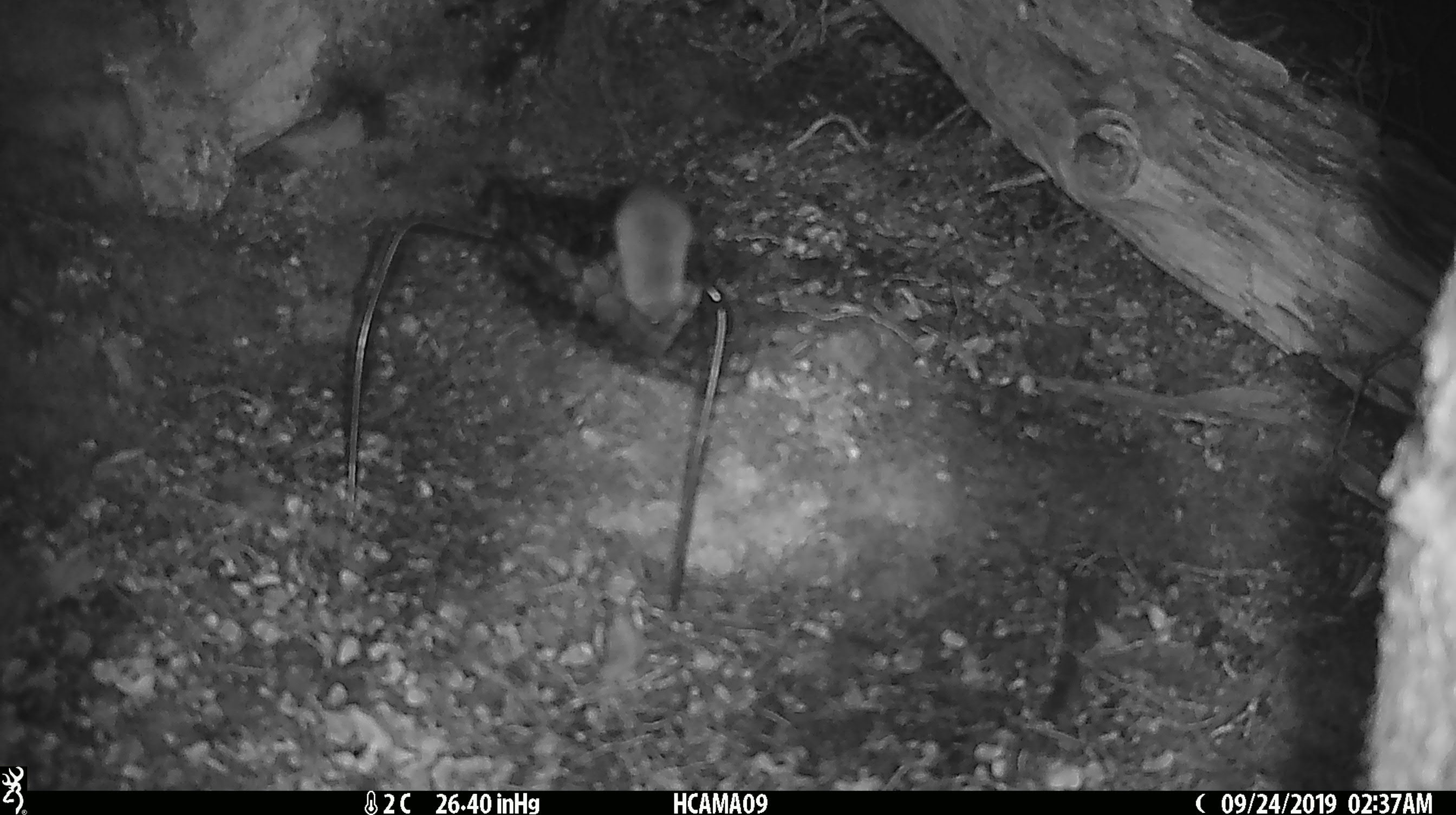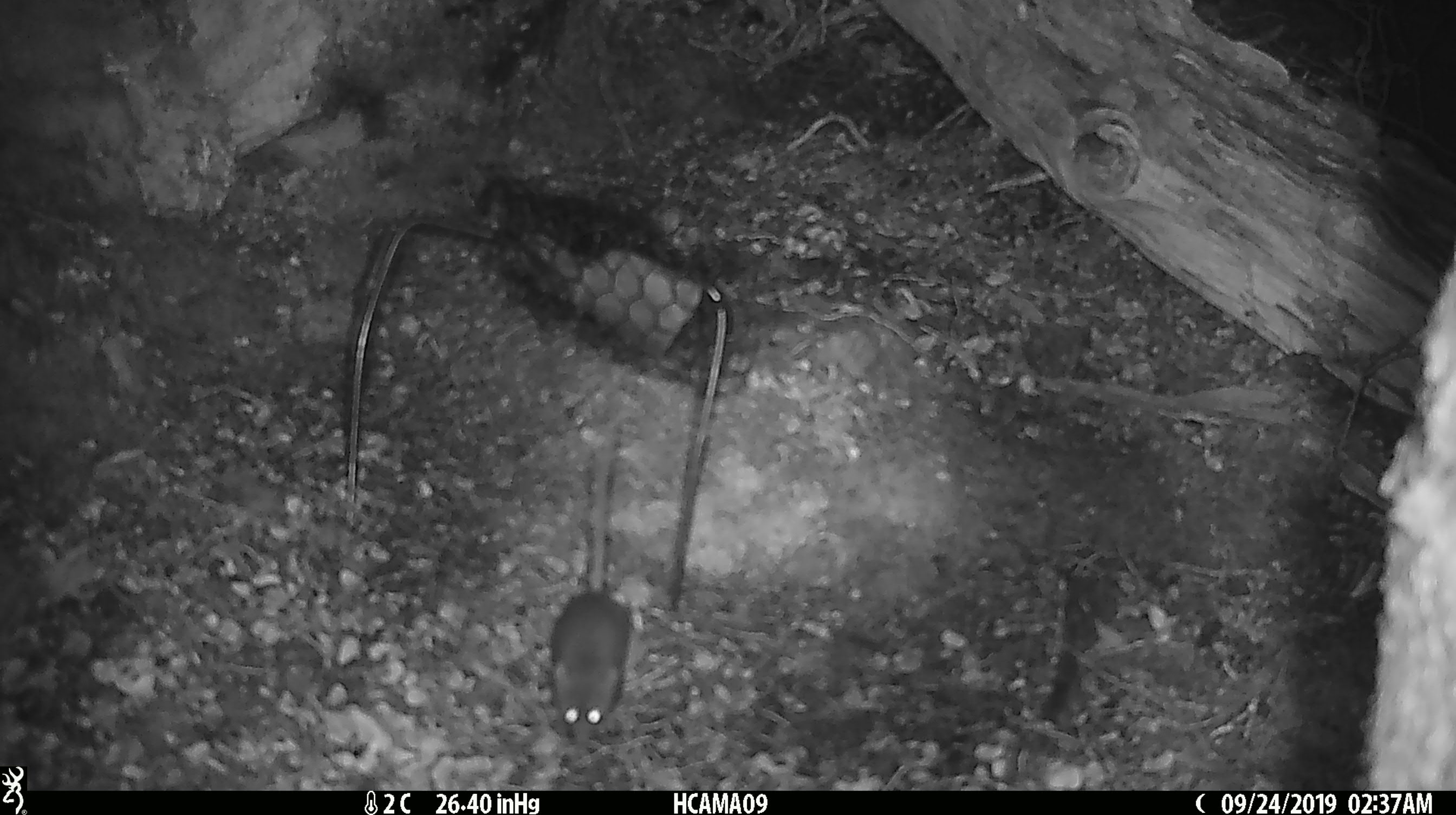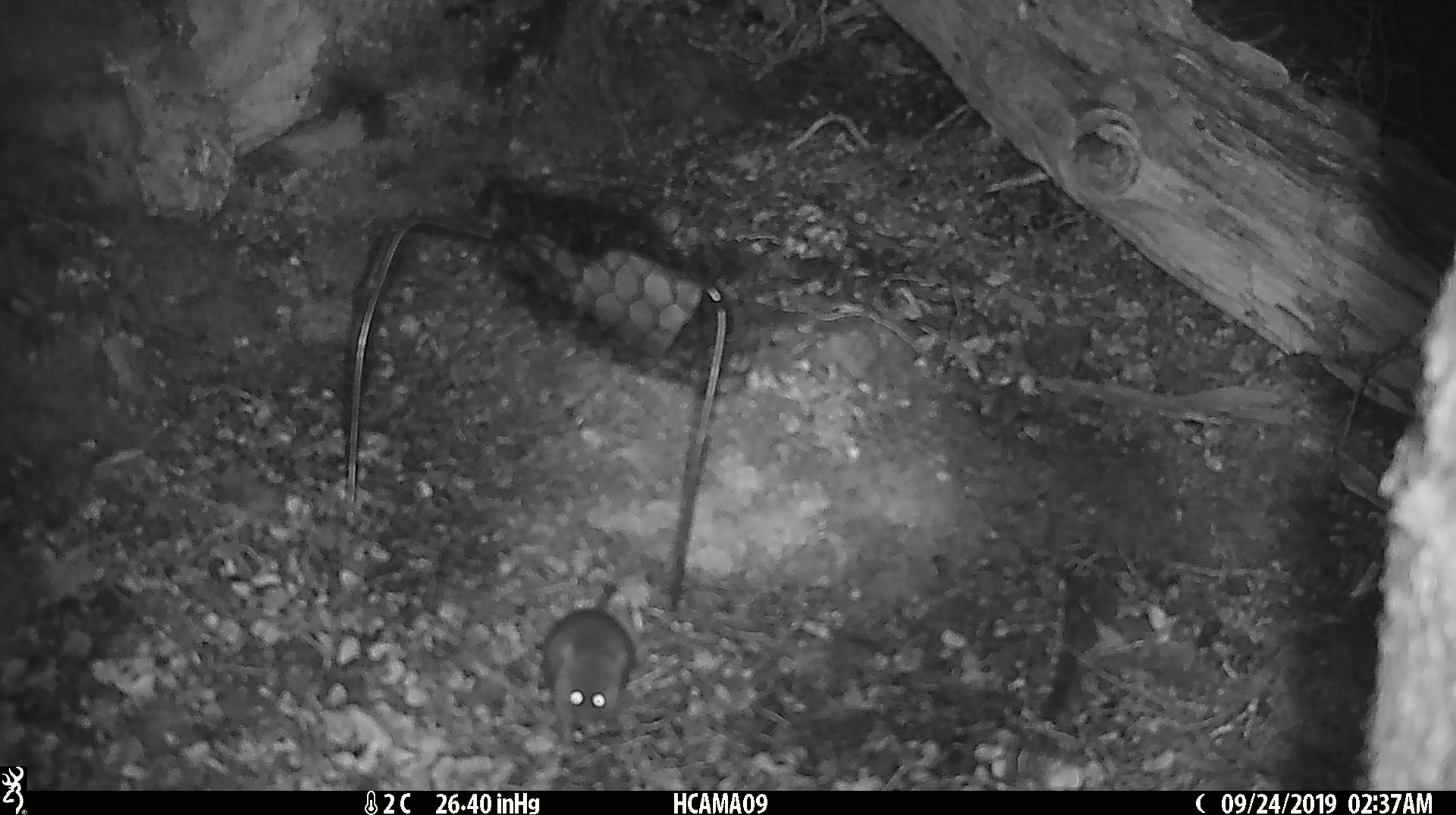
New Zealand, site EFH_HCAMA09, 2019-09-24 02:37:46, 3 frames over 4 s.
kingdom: Animalia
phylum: Chordata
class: Mammalia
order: Rodentia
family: Muridae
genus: Mus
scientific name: Mus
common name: mouse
Mouse (Mus).